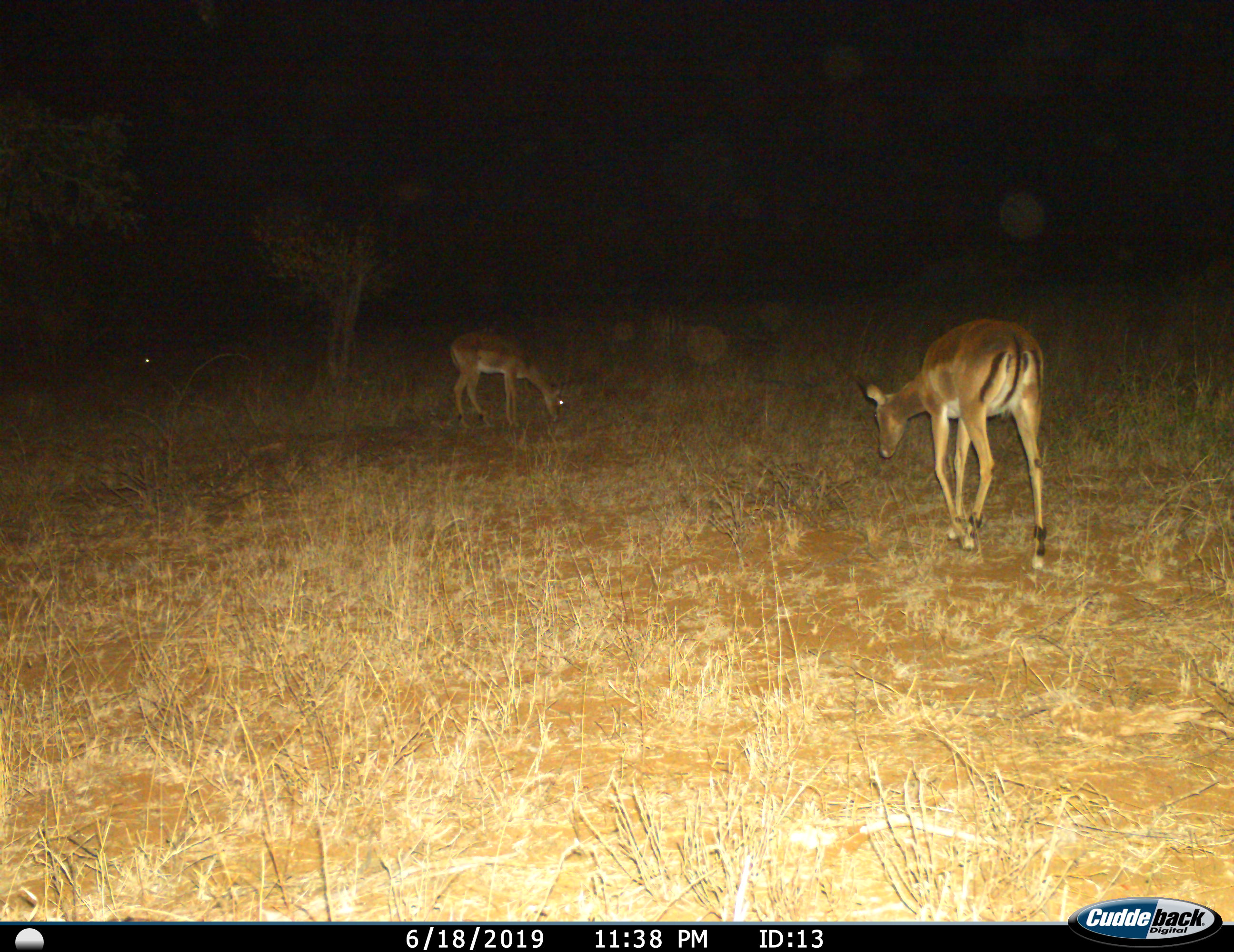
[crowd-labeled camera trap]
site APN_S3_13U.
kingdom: Animalia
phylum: Chordata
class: Mammalia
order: Artiodactyla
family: Bovidae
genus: Aepyceros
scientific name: Aepyceros melampus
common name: impala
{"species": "impala (Aepyceros melampus)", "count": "2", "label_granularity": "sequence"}